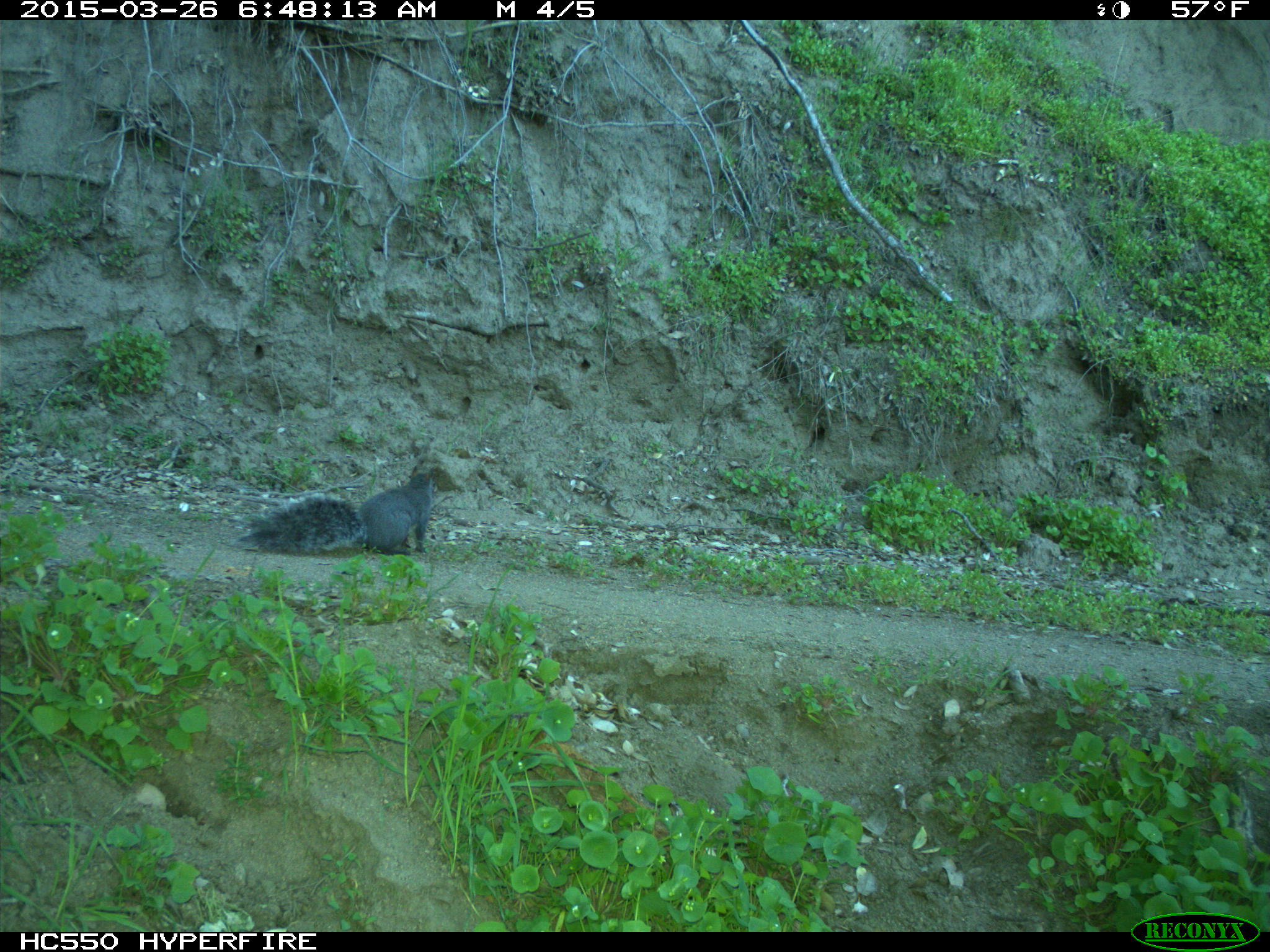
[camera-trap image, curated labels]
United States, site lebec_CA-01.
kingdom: Animalia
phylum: Chordata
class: Mammalia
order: Rodentia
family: Sciuridae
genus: Sciurus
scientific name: Sciurus carolinensis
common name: eastern gray squirrel